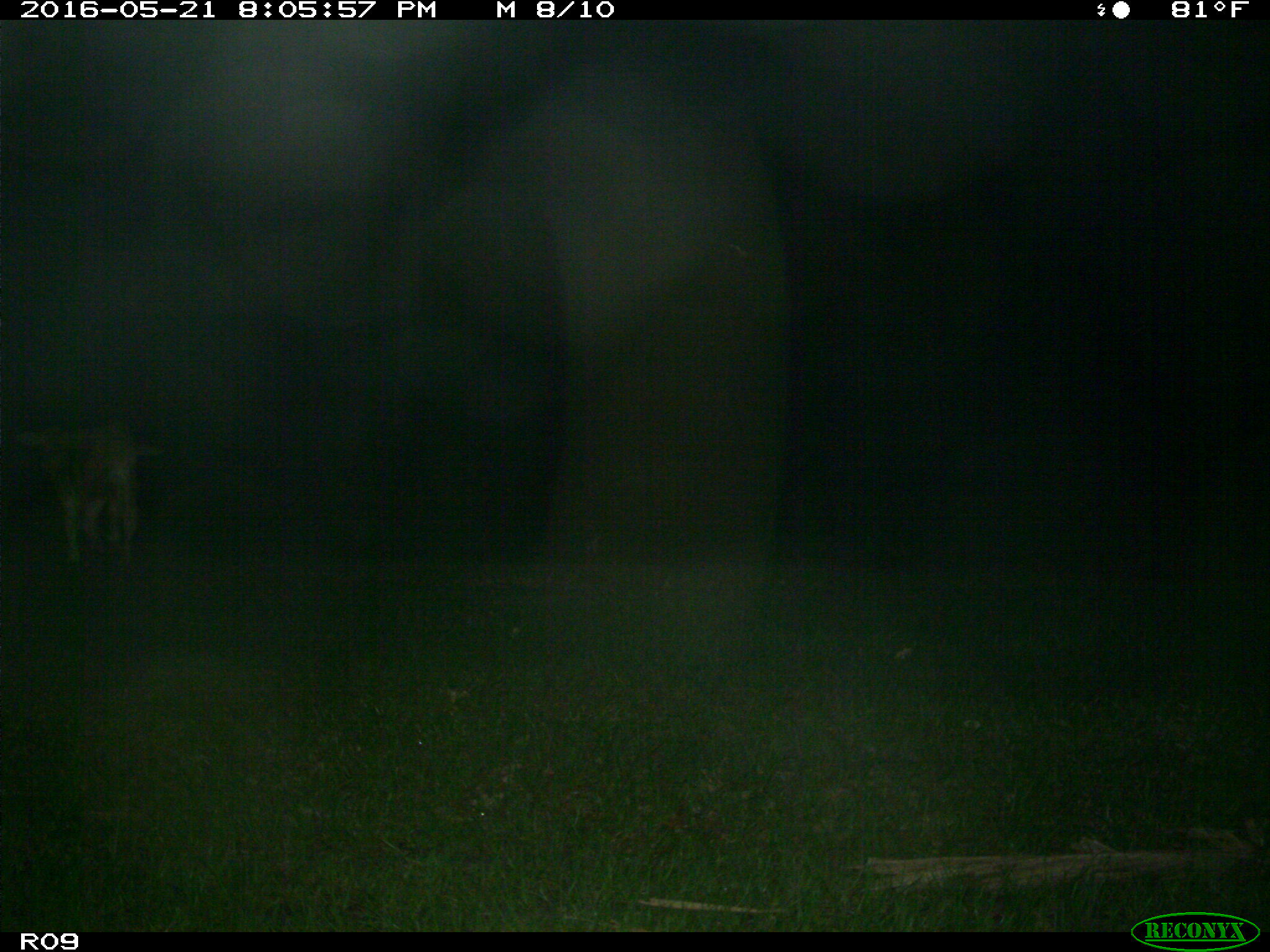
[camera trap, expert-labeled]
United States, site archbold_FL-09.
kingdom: Animalia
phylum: Chordata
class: Mammalia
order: Artiodactyla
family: Bovidae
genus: Bos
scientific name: Bos taurus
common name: domestic cow